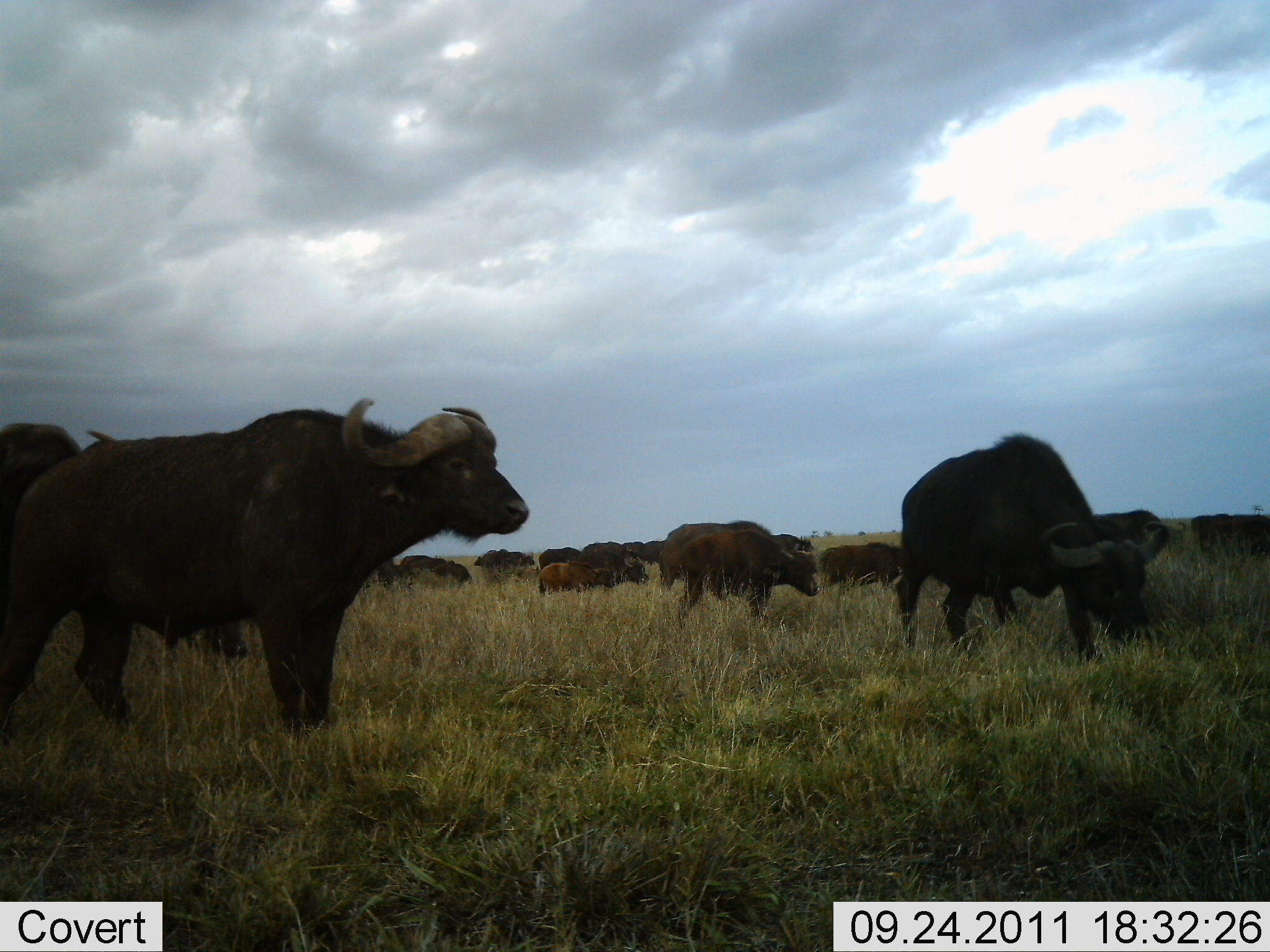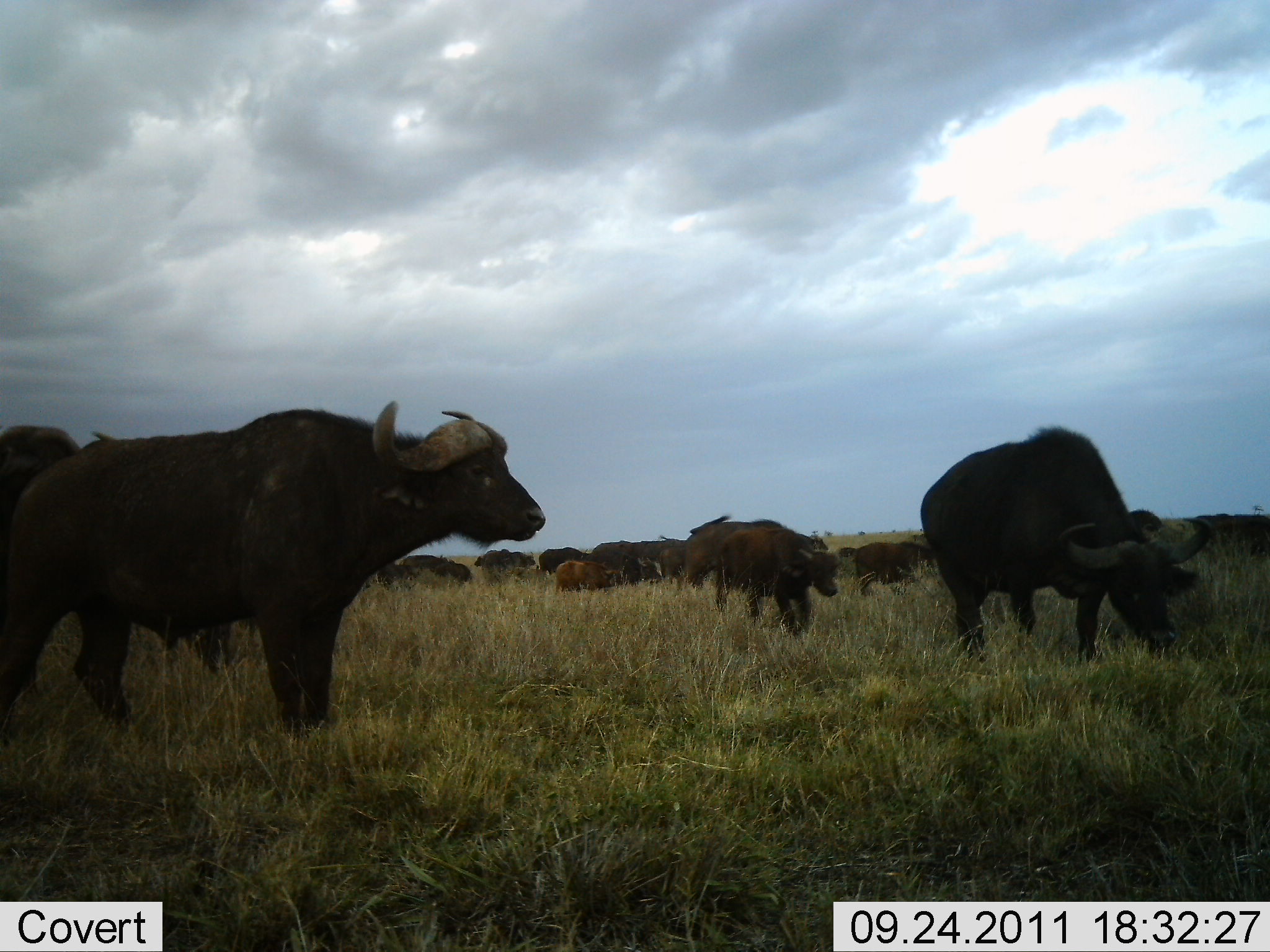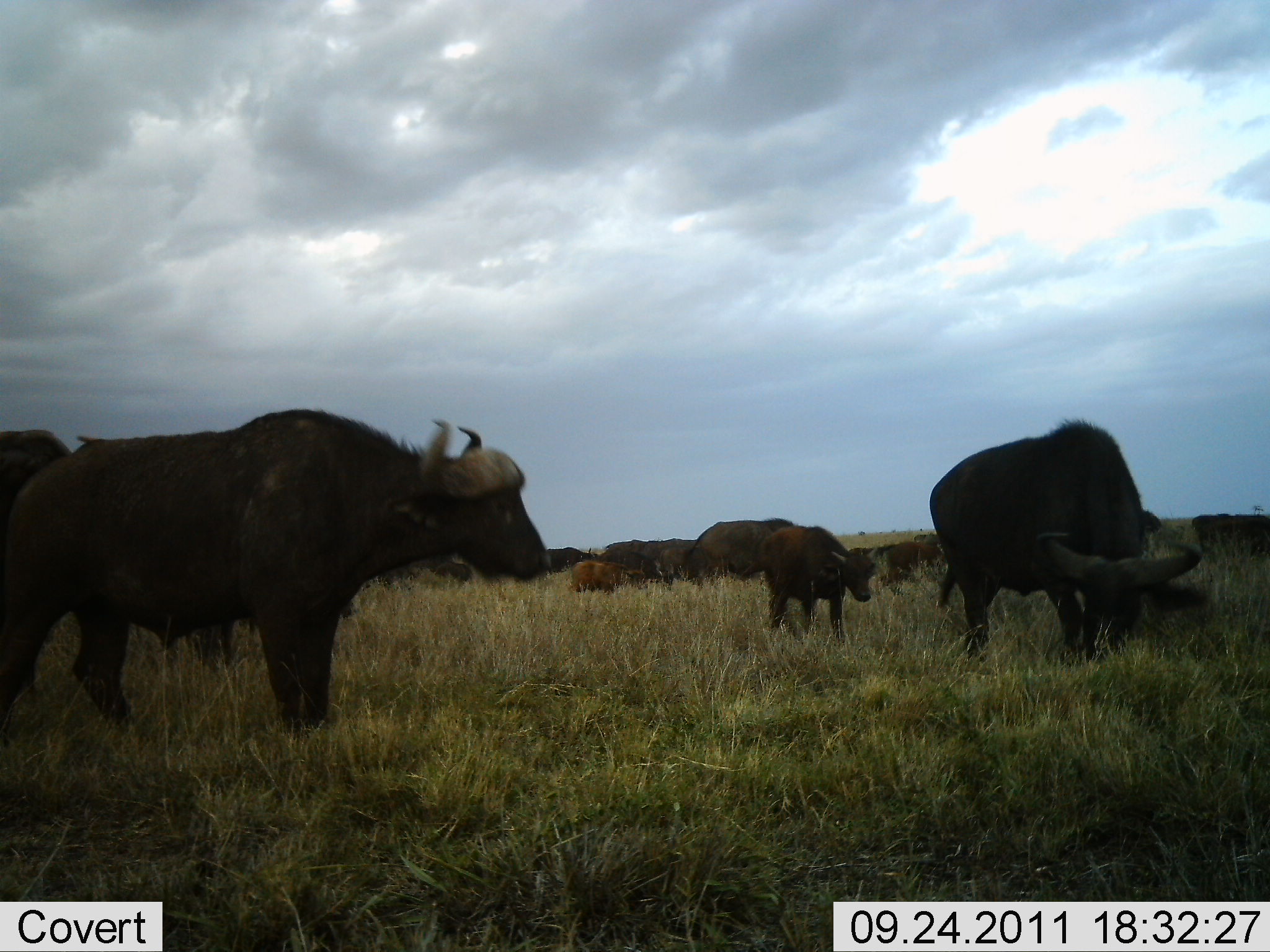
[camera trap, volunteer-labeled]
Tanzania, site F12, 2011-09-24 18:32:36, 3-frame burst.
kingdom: Animalia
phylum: Chordata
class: Mammalia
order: Artiodactyla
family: Bovidae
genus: Syncerus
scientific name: Syncerus caffer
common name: cape buffalo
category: buffalo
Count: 11-50.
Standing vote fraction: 64%.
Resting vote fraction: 0%.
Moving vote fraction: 73%.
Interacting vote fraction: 0%.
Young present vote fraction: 45%.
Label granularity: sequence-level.